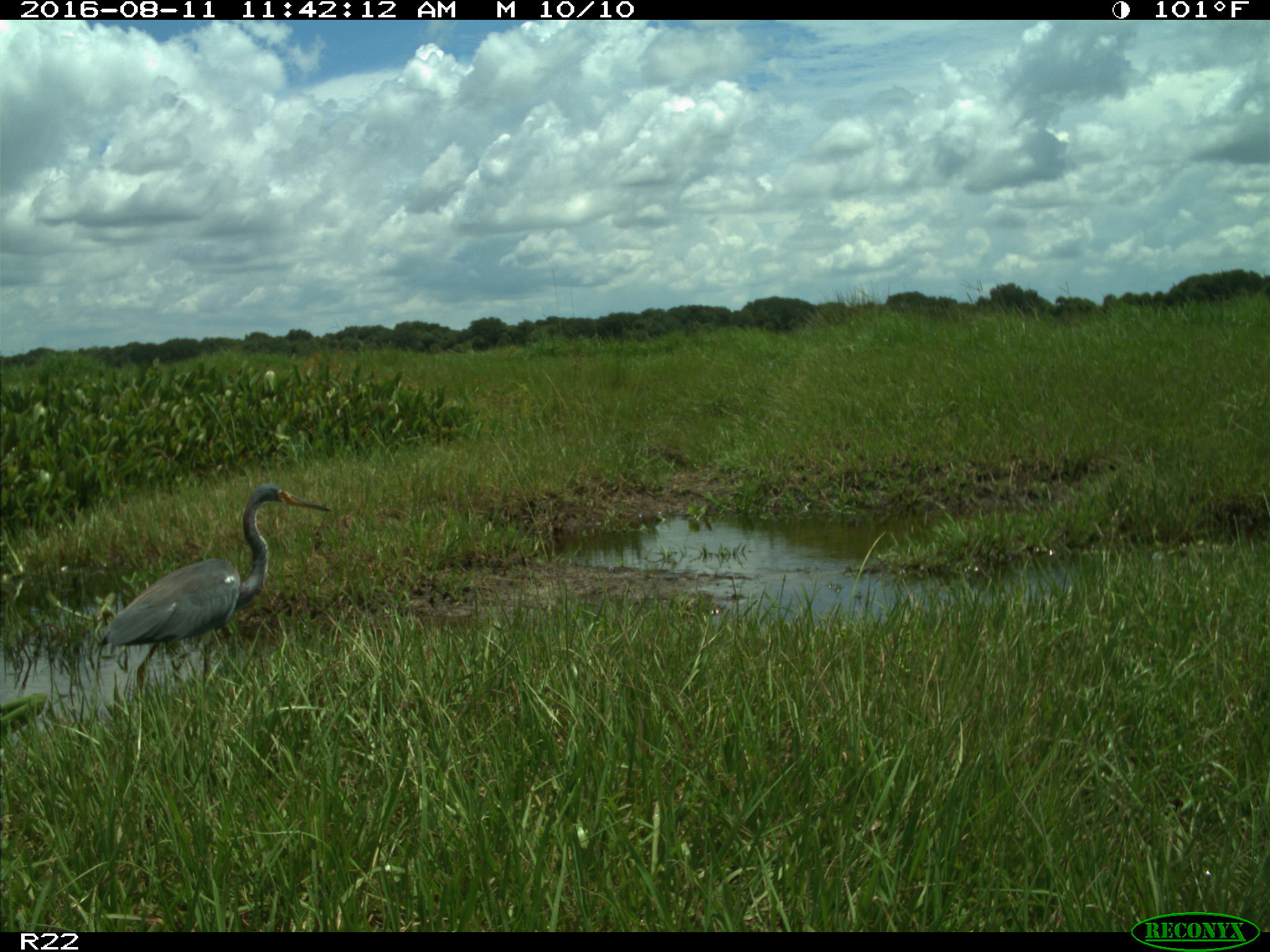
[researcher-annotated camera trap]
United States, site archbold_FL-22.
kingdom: Animalia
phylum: Chordata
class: Aves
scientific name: Aves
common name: birds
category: unidentified bird